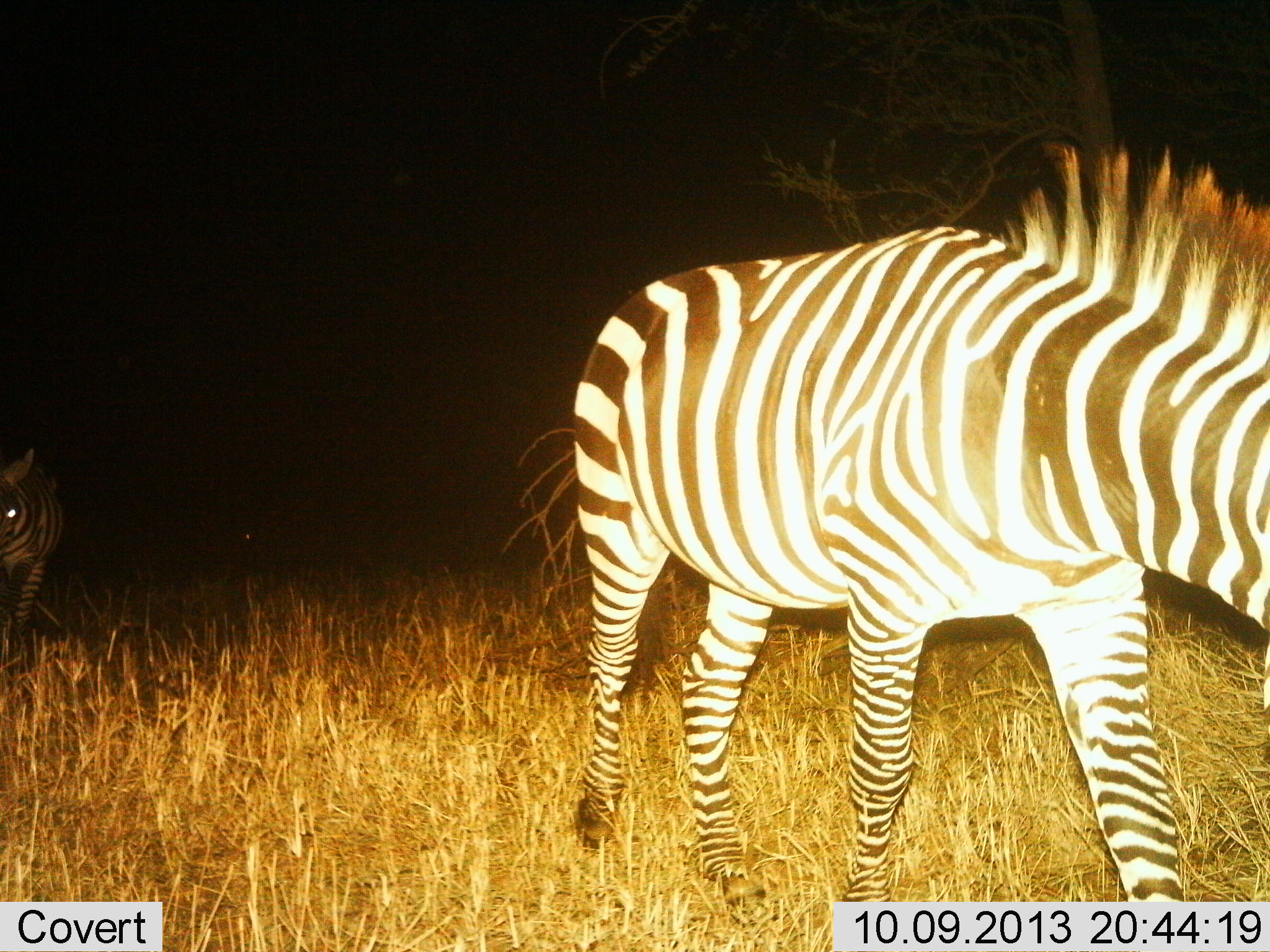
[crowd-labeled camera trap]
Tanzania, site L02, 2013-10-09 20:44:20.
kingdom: Animalia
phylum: Chordata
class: Mammalia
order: Perissodactyla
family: Equidae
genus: Equus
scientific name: Equus quagga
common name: plains zebra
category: zebra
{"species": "zebra (plains zebra) (Equus quagga)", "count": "2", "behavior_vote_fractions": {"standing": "24%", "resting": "0%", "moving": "79%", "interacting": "0%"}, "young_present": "6%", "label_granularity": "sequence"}